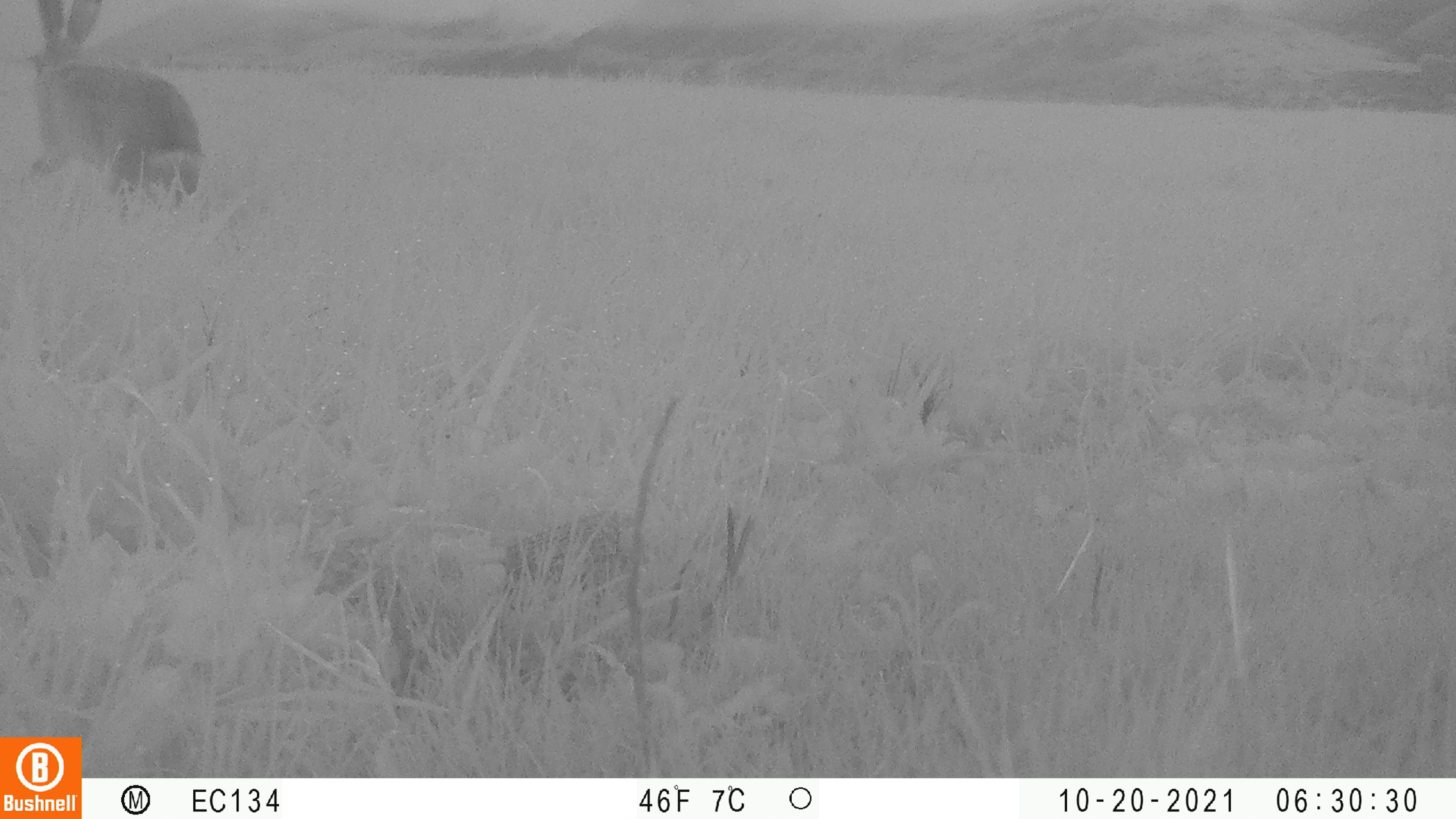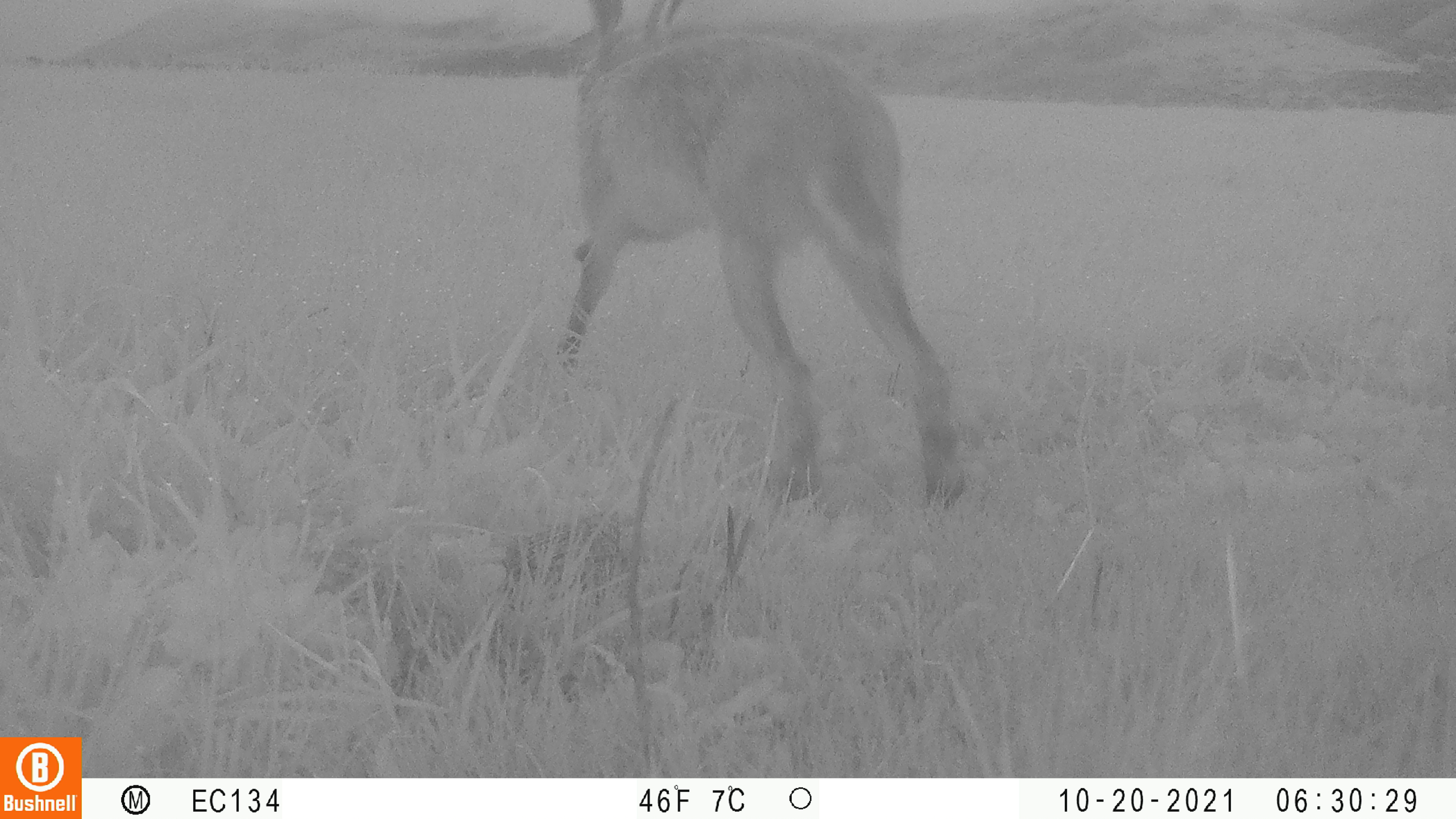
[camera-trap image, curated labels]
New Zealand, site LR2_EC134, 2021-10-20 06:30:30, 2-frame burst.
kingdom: Animalia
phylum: Chordata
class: Mammalia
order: Lagomorpha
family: Leporidae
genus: Lepus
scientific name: Lepus europaeus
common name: brown hare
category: hare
Hare (brown hare) (Lepus europaeus).